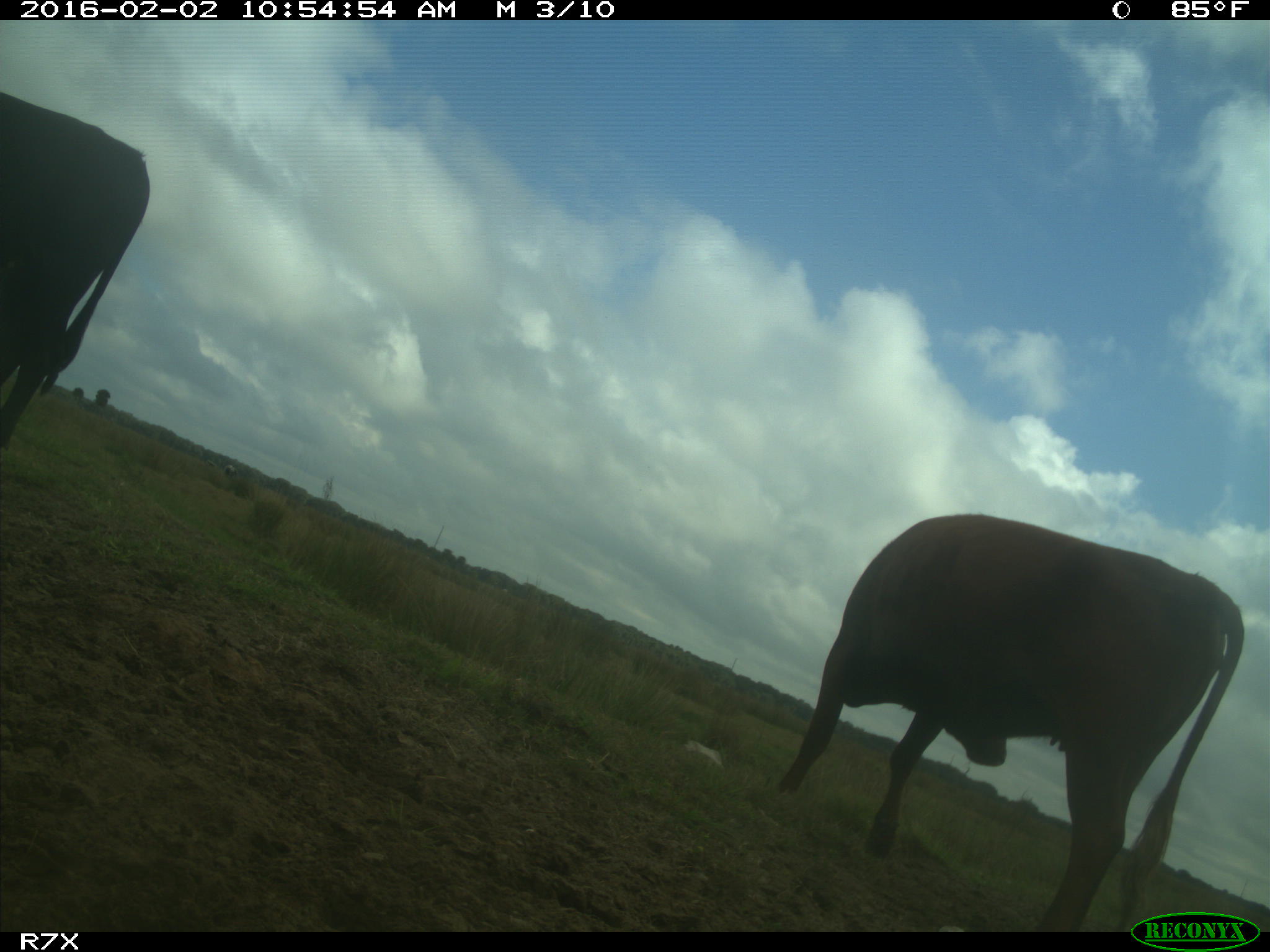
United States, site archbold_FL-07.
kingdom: Animalia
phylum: Chordata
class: Mammalia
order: Artiodactyla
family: Bovidae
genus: Bos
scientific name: Bos taurus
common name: domestic cow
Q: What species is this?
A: Bos taurus (domestic cow).